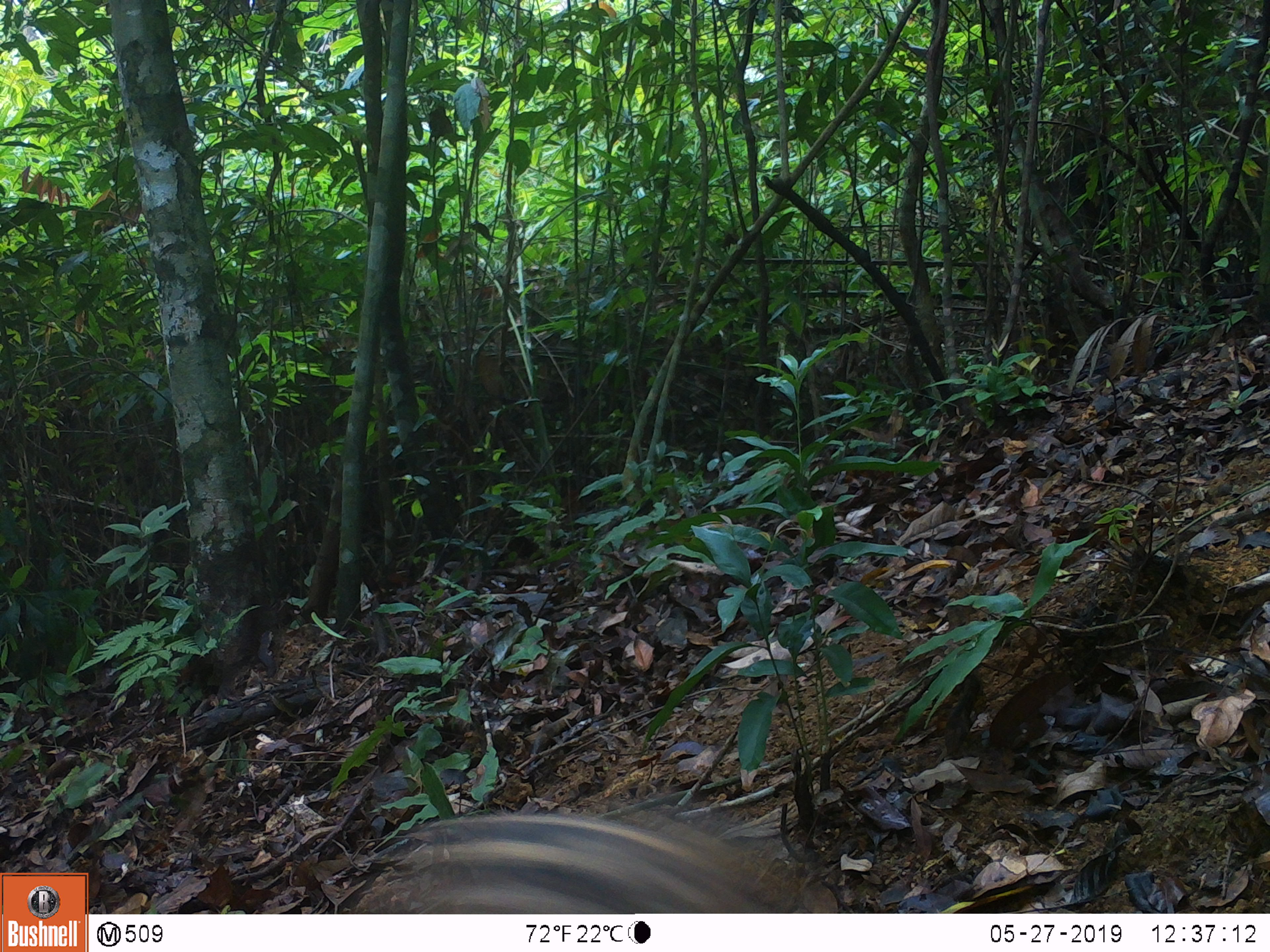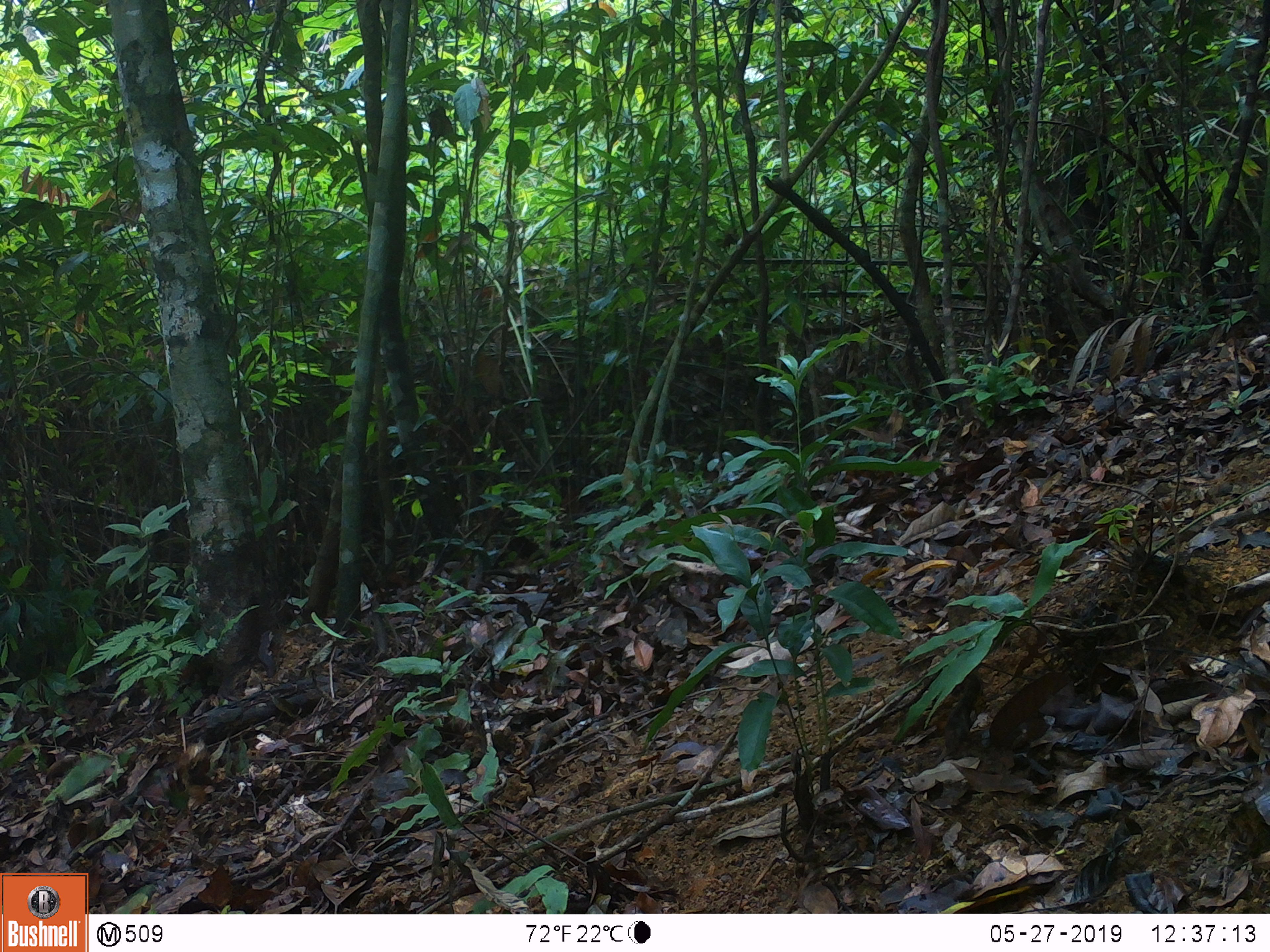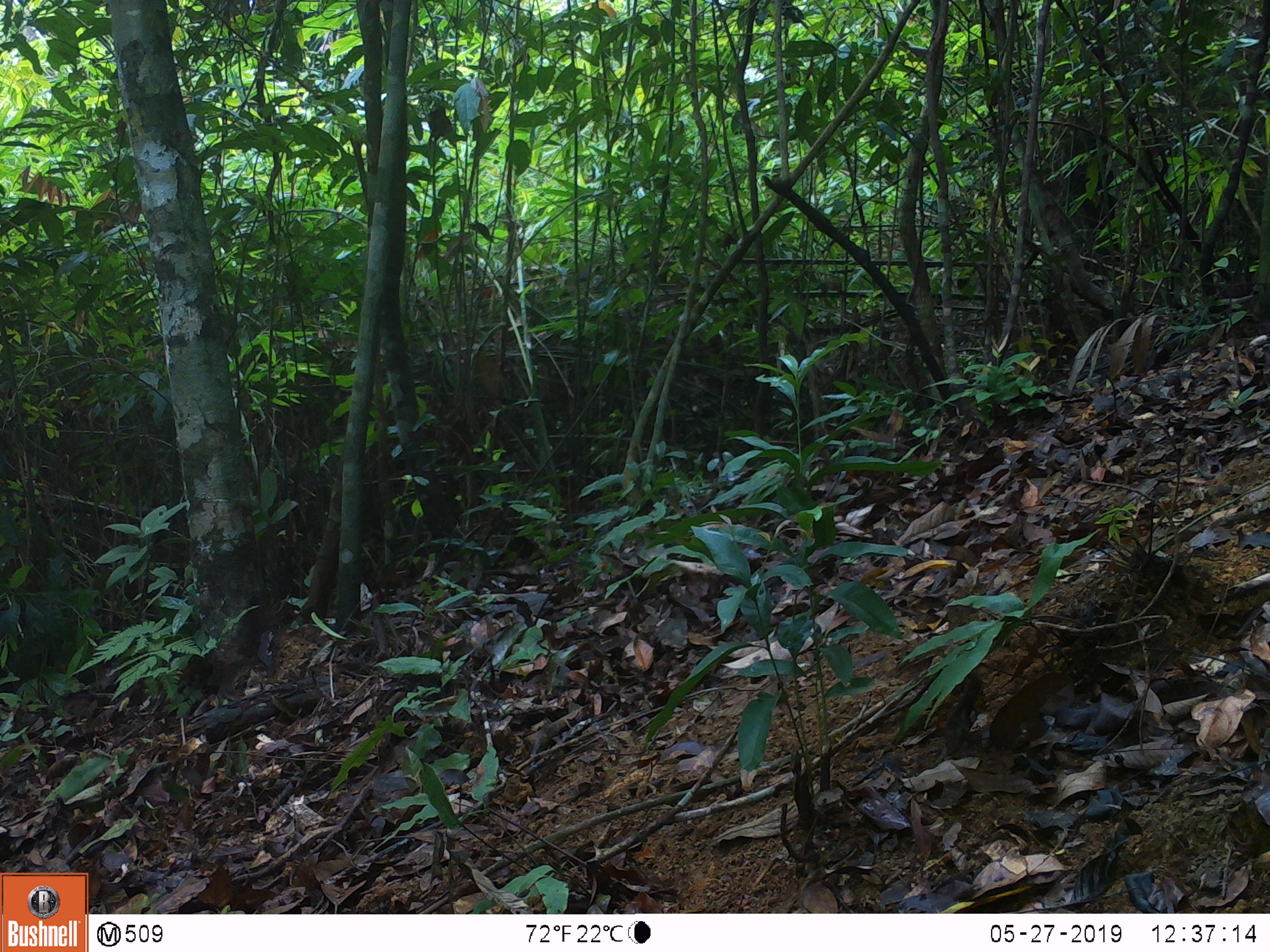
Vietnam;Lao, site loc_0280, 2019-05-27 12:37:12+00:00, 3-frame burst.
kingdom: Animalia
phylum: Chordata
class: Mammalia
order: Artiodactyla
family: Suidae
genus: Sus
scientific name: Sus scrofa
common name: eurasian wild pig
Eurasian wild pig (Sus scrofa). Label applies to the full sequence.